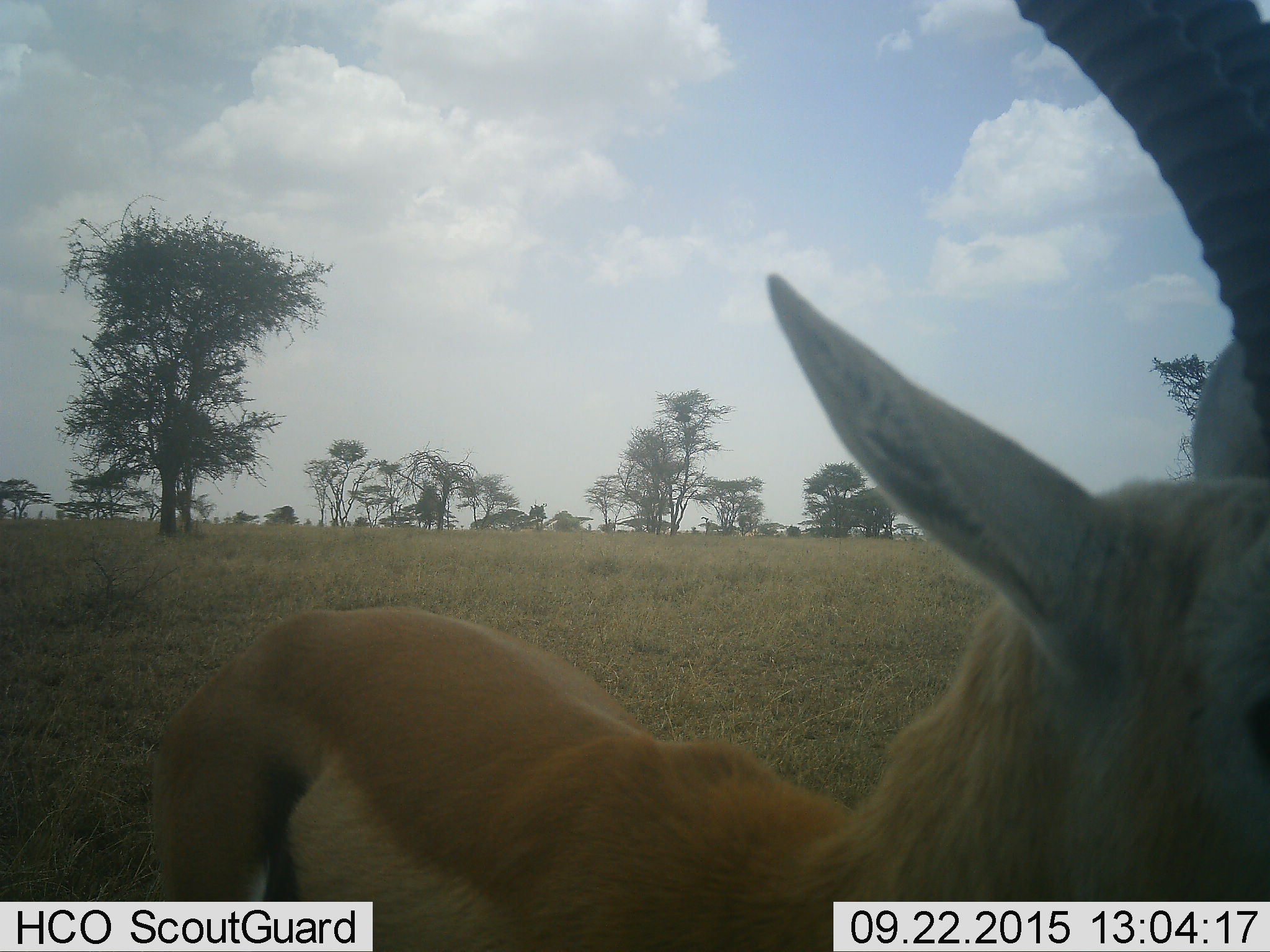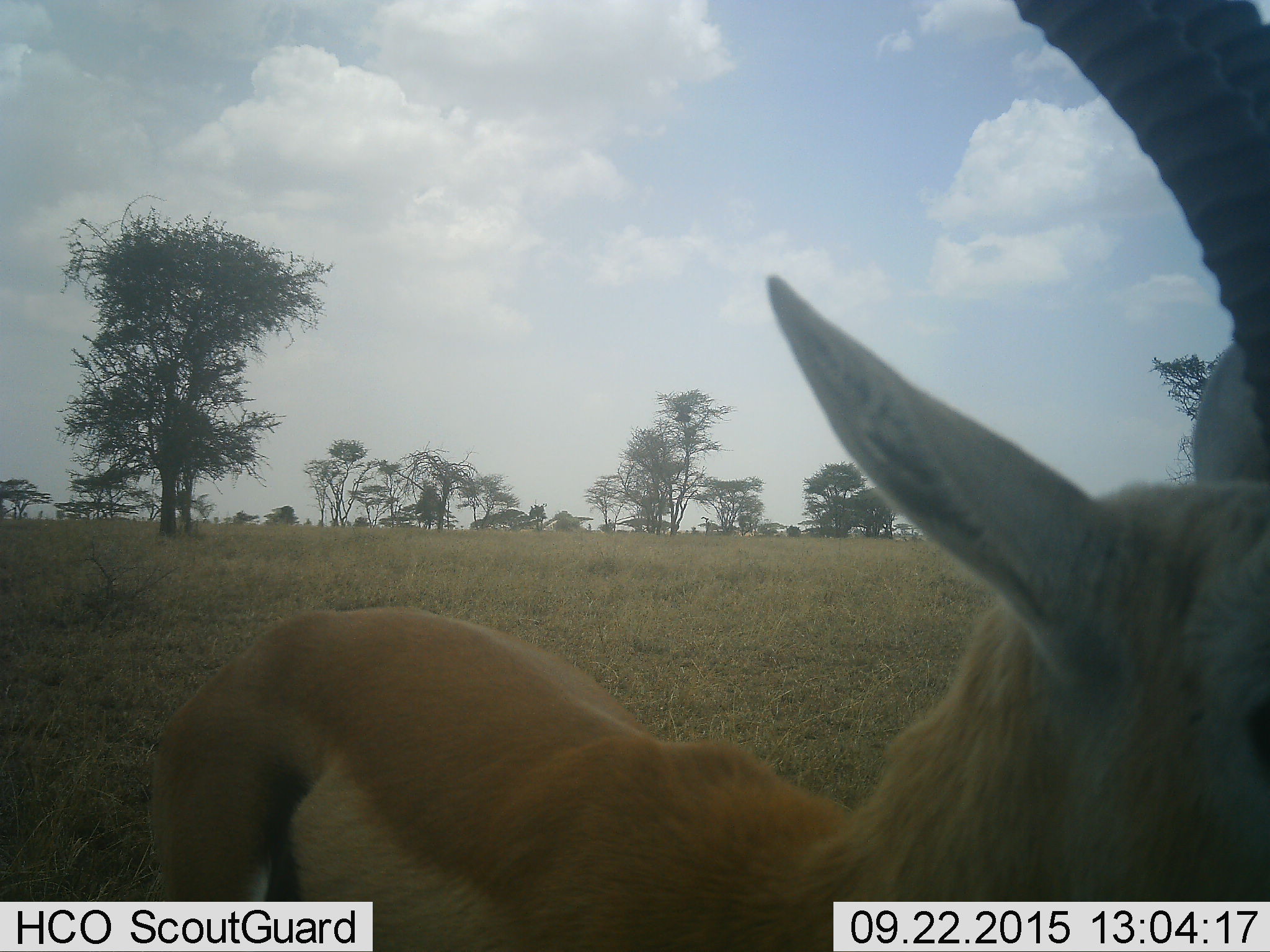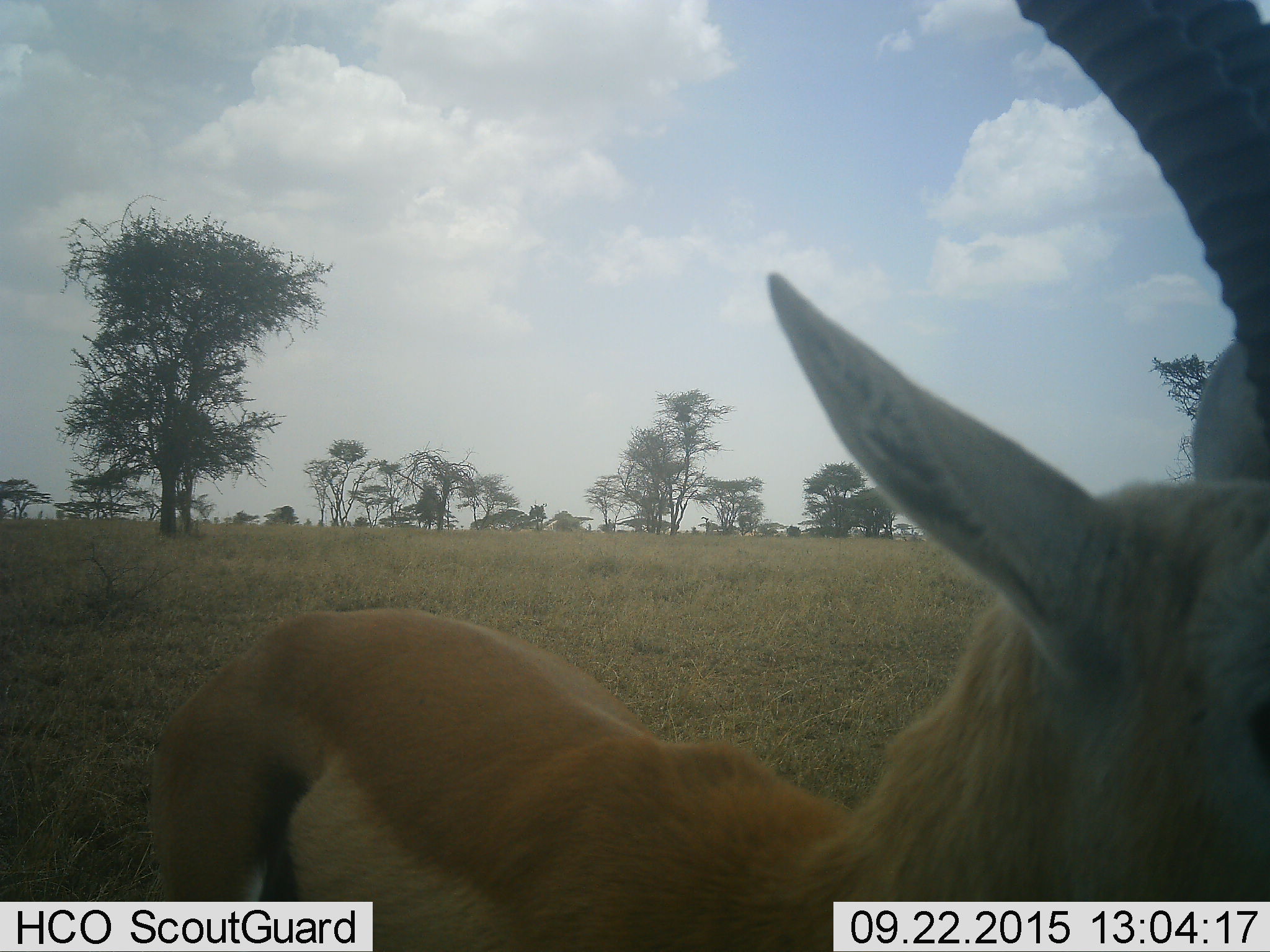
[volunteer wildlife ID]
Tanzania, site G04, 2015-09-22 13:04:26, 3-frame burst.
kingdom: Animalia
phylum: Chordata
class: Mammalia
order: Artiodactyla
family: Bovidae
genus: Eudorcas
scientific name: Eudorcas thomsonii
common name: thomson's gazelle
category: gazellethomsons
Gazellethomsons (thomson's gazelle) (Eudorcas thomsonii), count 1. Behavior (volunteer vote fractions): standing 89%, resting 0%, moving 11%, interacting 11%. Young present (vote fraction): 0%. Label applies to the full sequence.